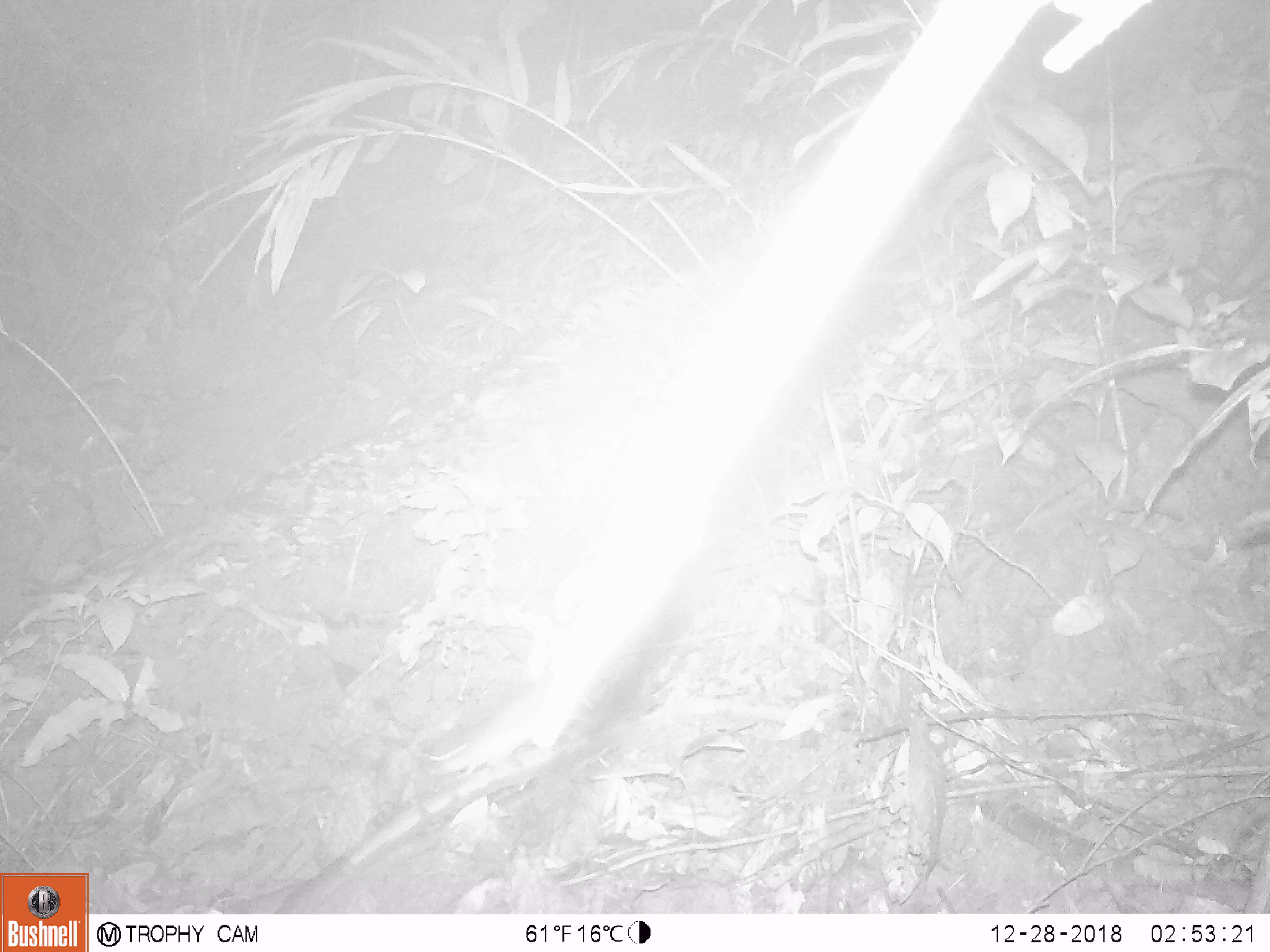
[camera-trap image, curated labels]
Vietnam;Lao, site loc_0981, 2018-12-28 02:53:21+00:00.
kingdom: Animalia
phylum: Chordata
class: Mammalia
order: Rodentia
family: Muridae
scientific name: Muridae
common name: old-world mice and rats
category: unidentified murid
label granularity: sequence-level